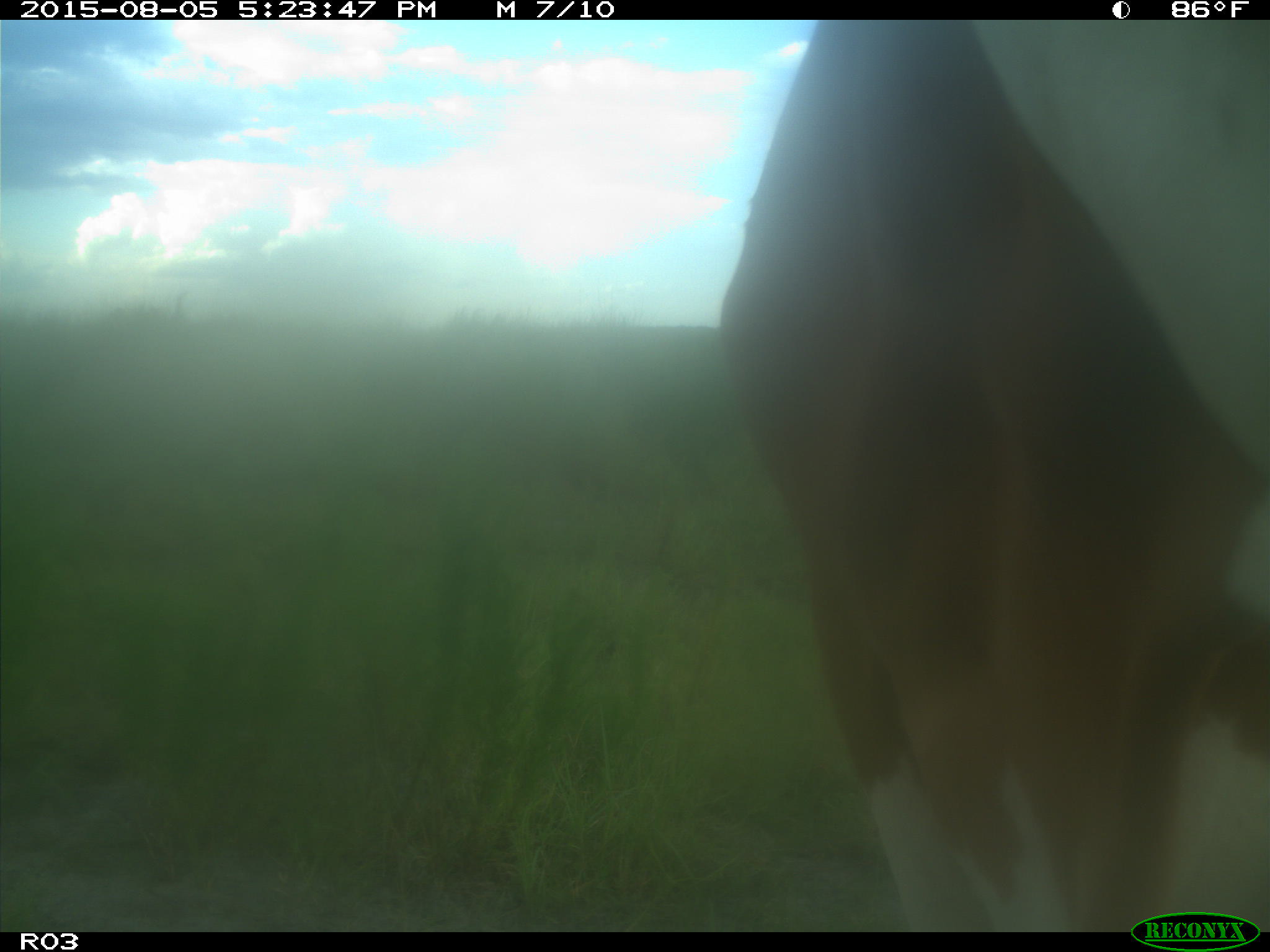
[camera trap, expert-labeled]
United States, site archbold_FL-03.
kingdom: Animalia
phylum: Chordata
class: Mammalia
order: Artiodactyla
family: Bovidae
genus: Bos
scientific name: Bos taurus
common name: domestic cow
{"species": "Bos taurus (domestic cow)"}